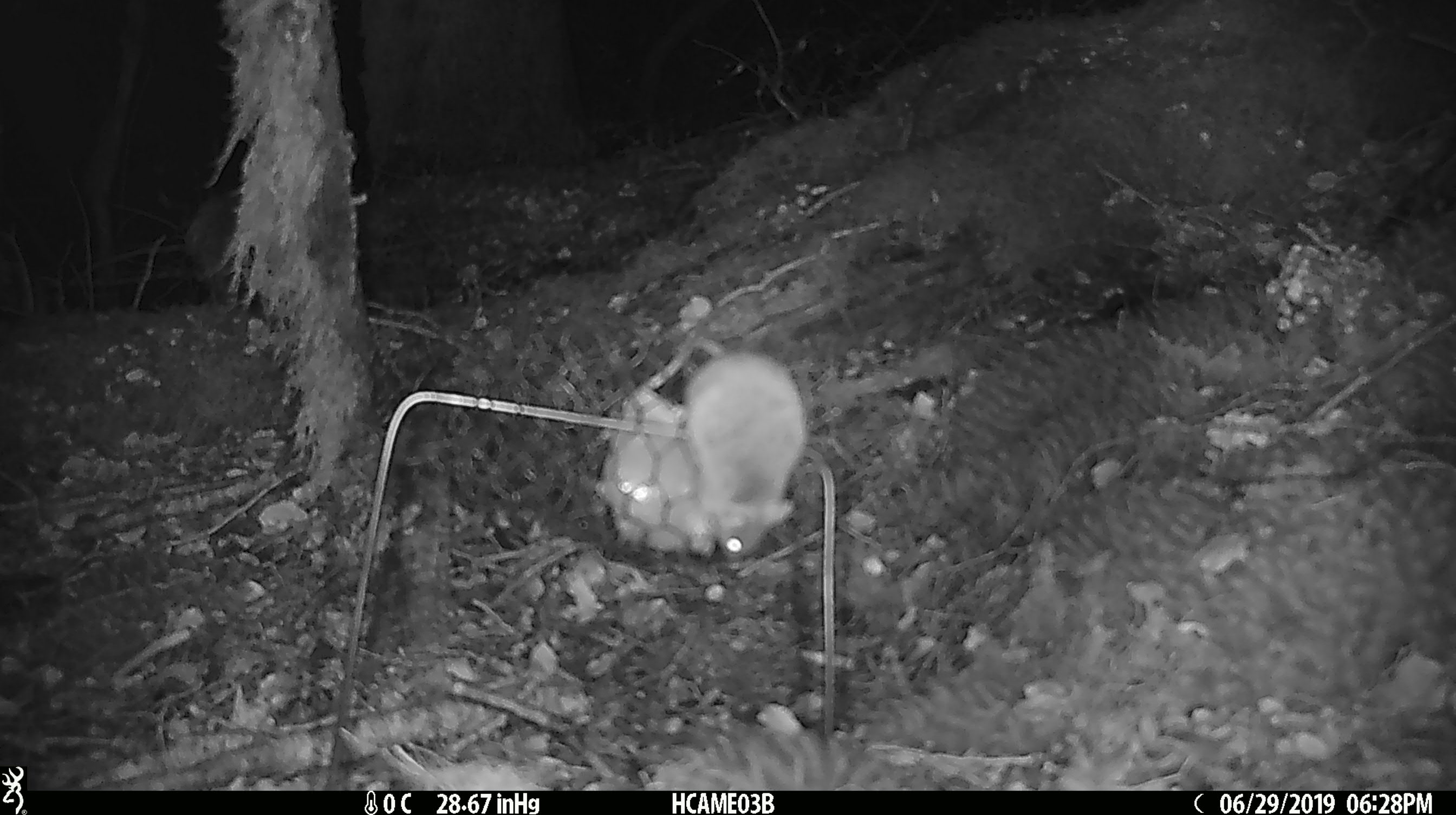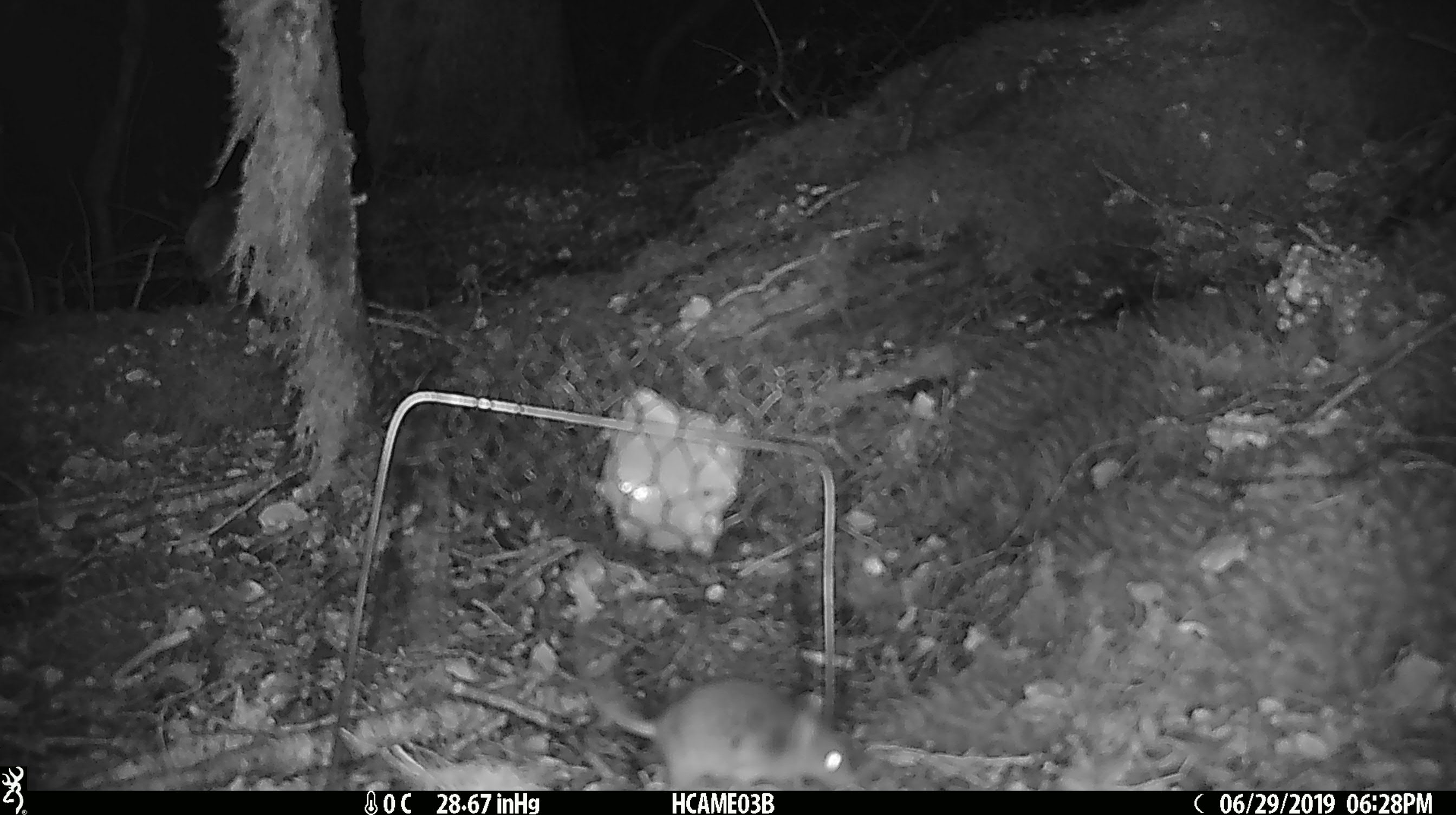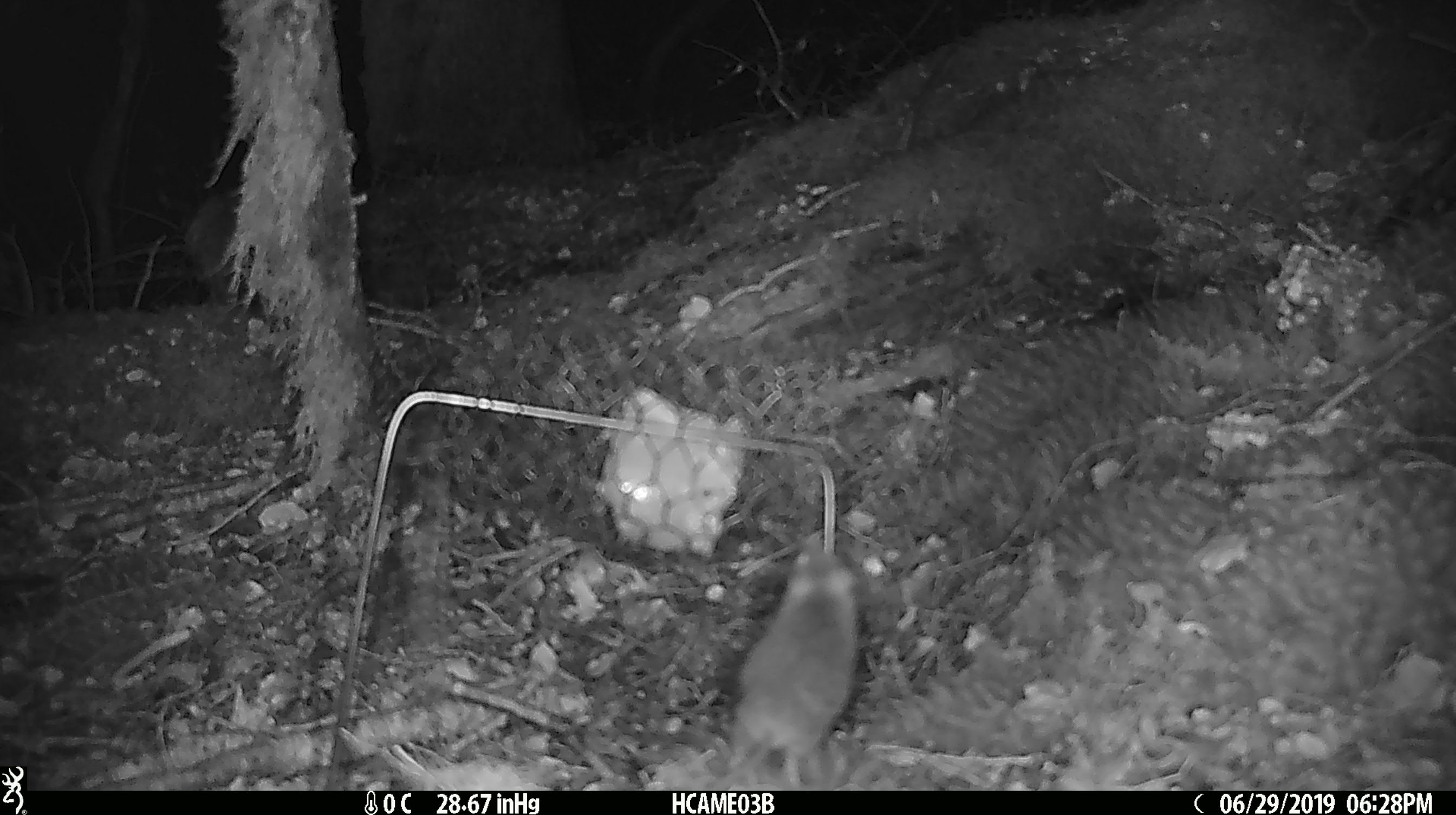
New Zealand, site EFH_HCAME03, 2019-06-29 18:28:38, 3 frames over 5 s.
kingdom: Animalia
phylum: Chordata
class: Mammalia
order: Rodentia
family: Muridae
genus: Mus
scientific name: Mus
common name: mouse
Mouse (Mus).